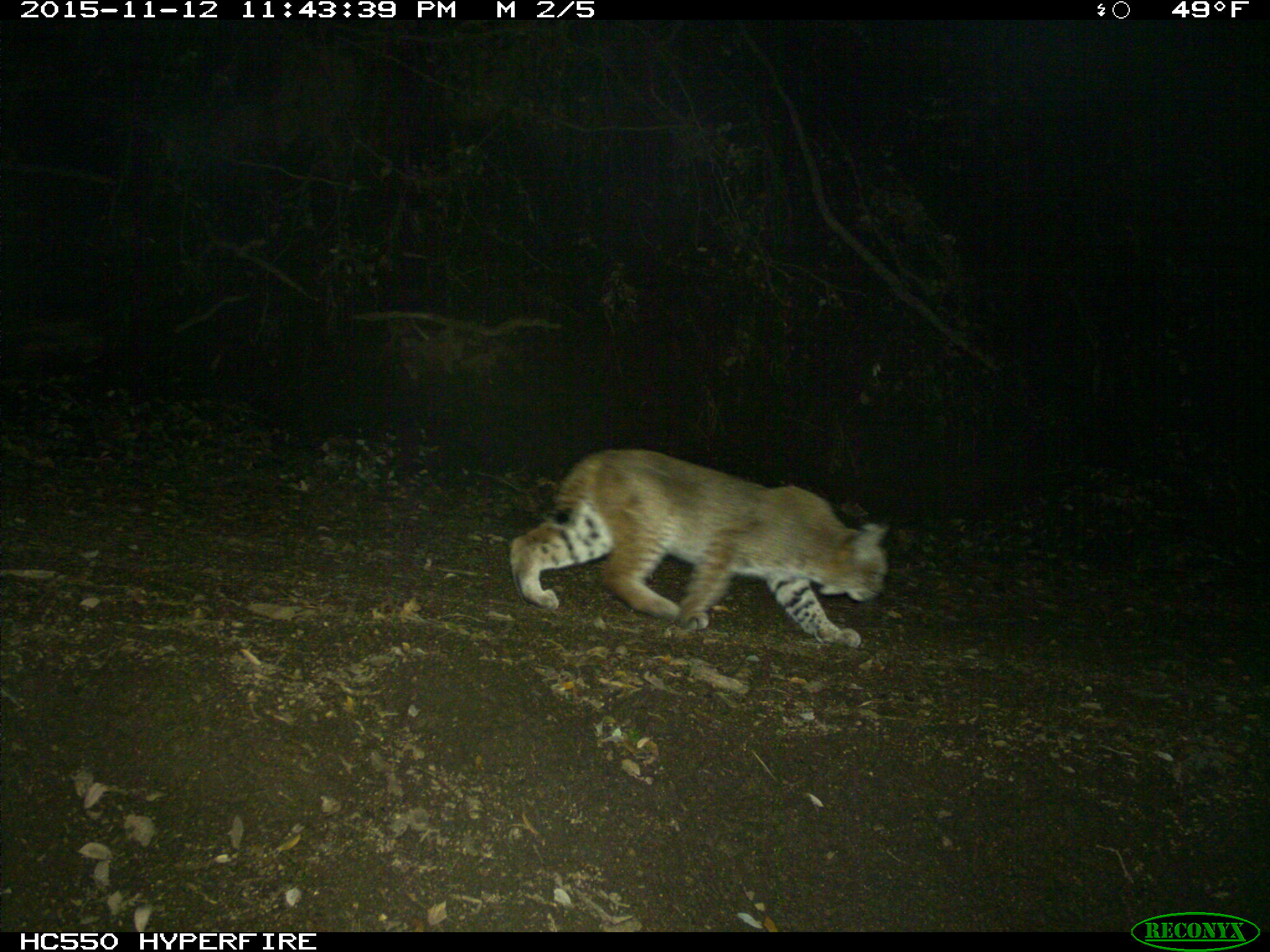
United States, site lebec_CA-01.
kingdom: Animalia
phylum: Chordata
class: Mammalia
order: Carnivora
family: Felidae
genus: Lynx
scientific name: Lynx rufus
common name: bobcat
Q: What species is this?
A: Lynx rufus (bobcat).